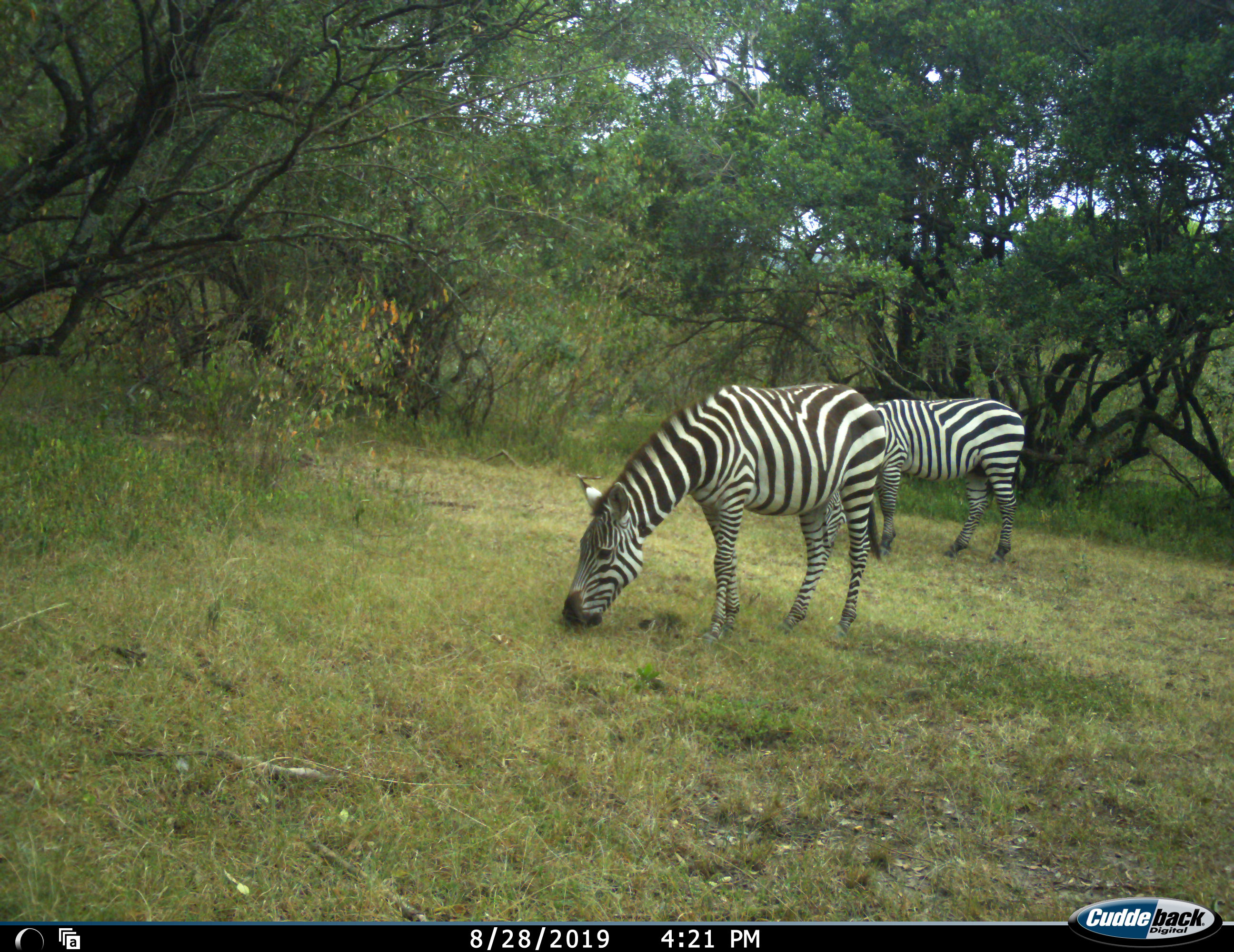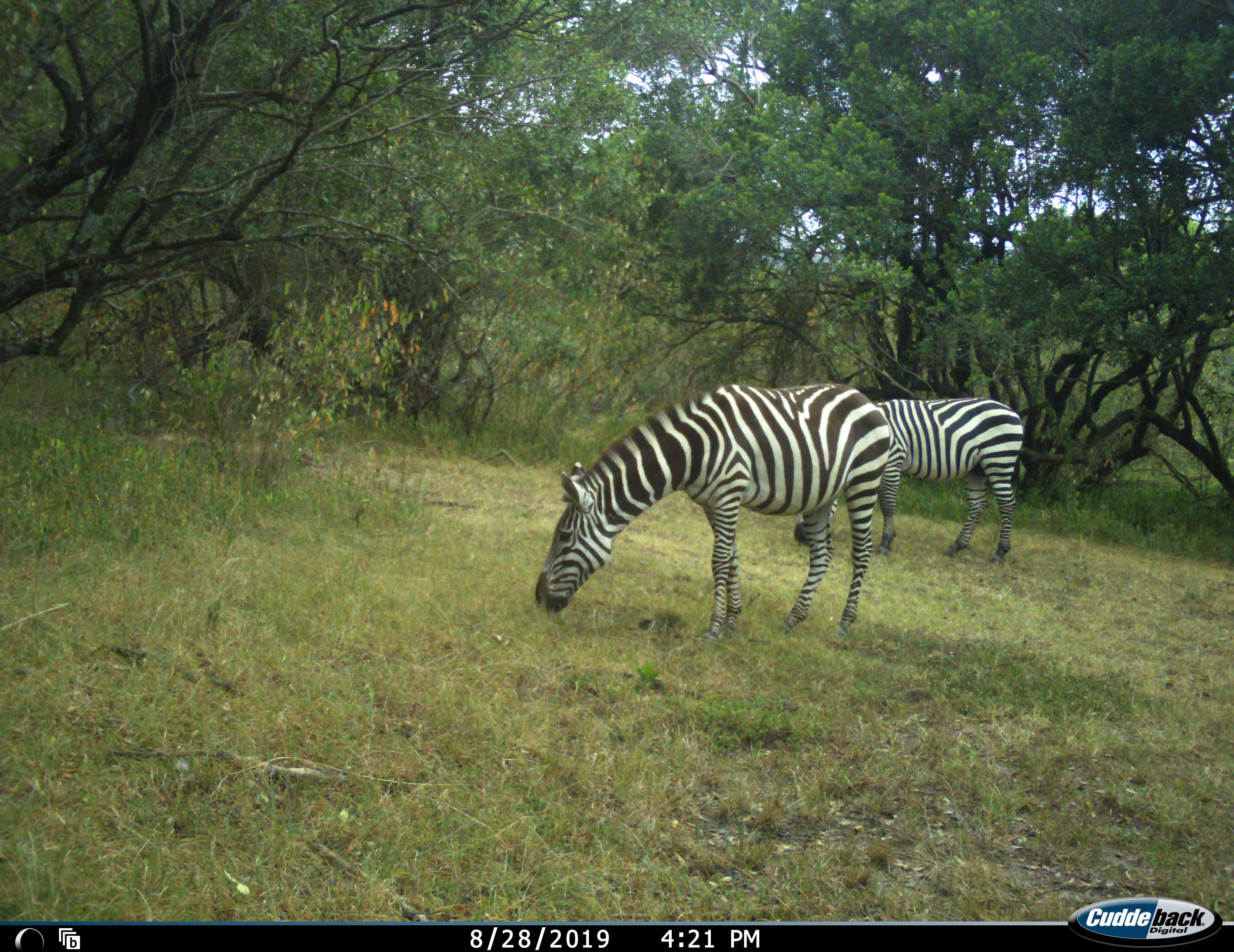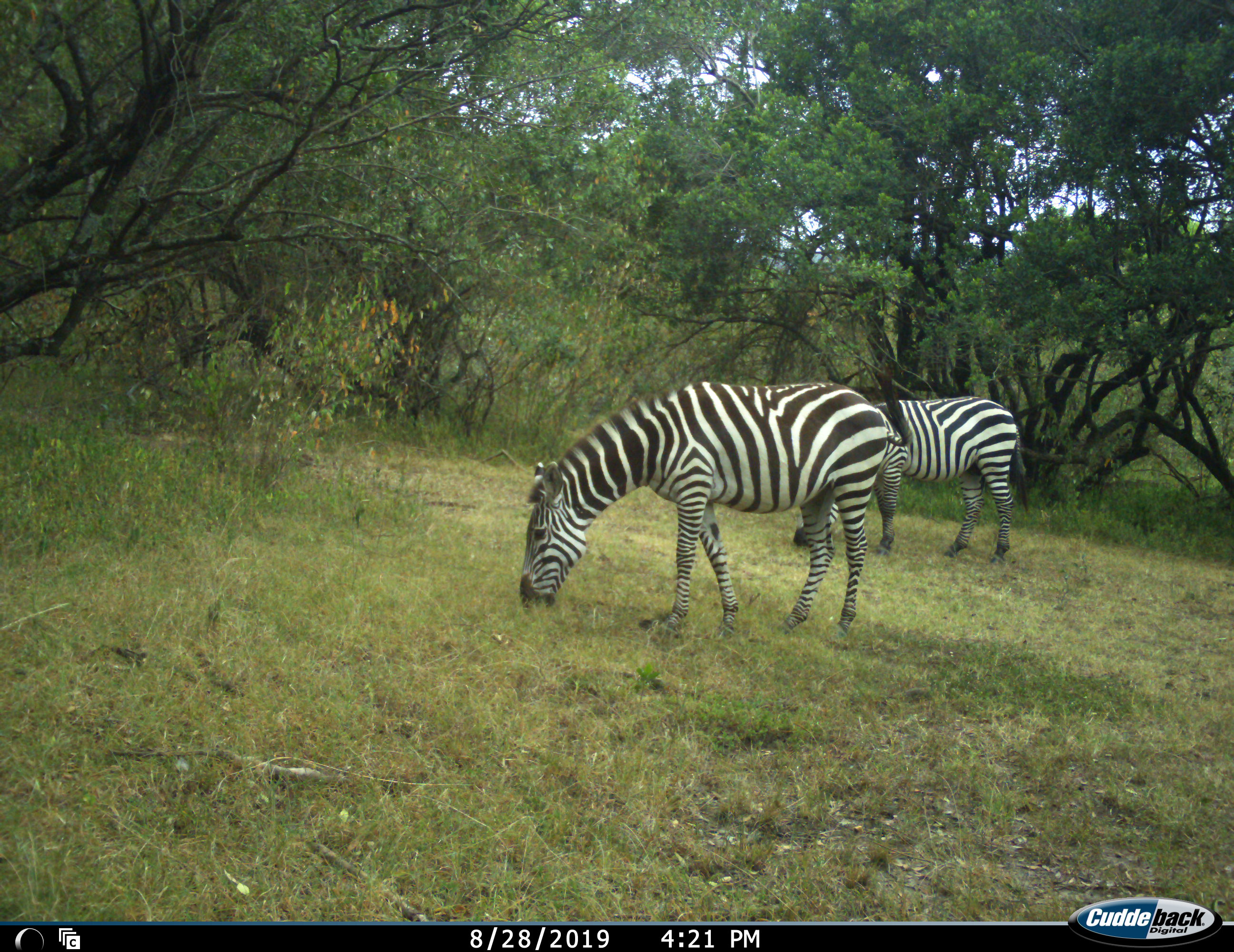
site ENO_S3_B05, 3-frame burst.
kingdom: Animalia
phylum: Chordata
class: Mammalia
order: Perissodactyla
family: Equidae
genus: Equus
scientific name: Equus quagga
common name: plains zebra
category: zebraplains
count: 2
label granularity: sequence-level